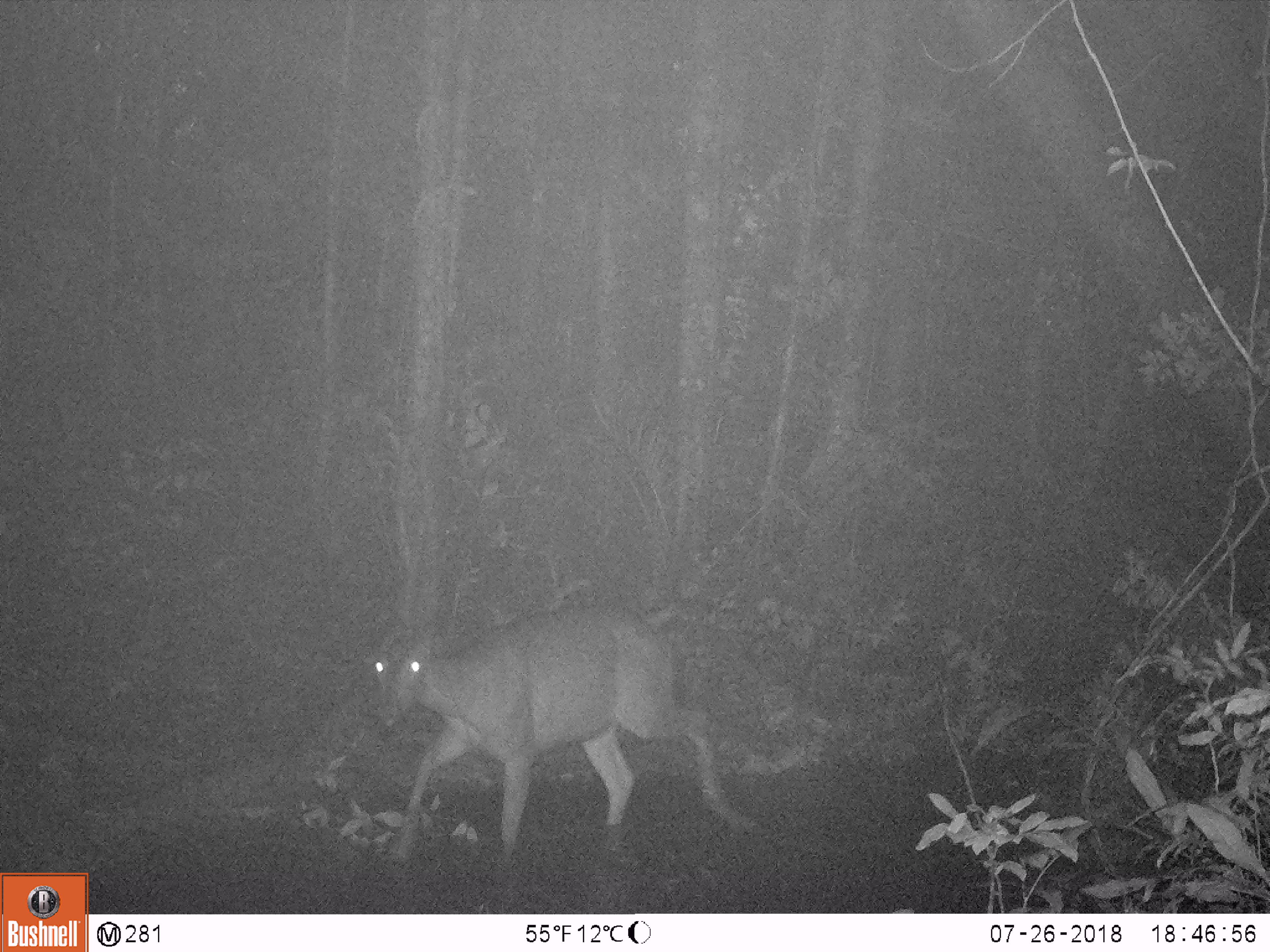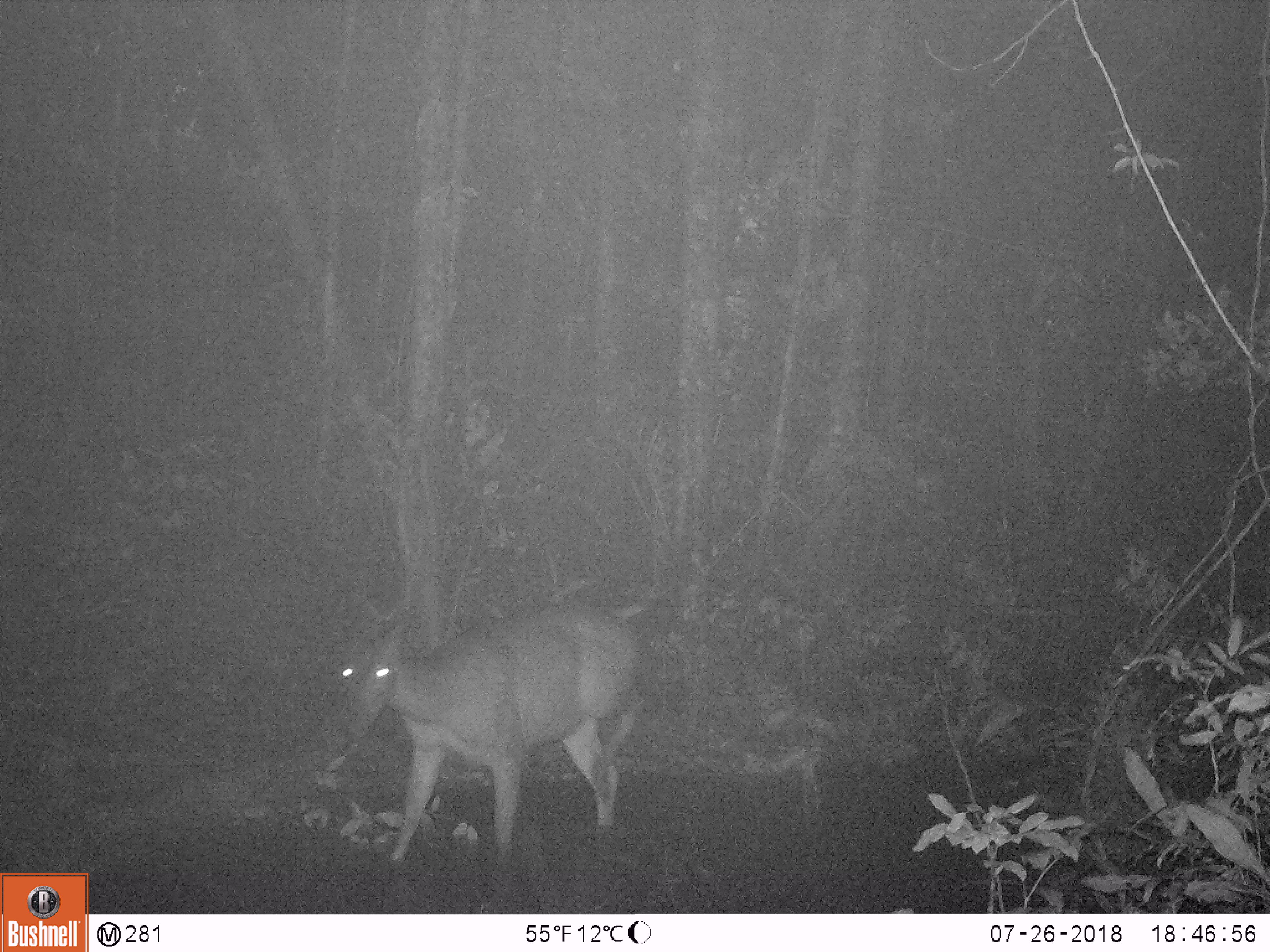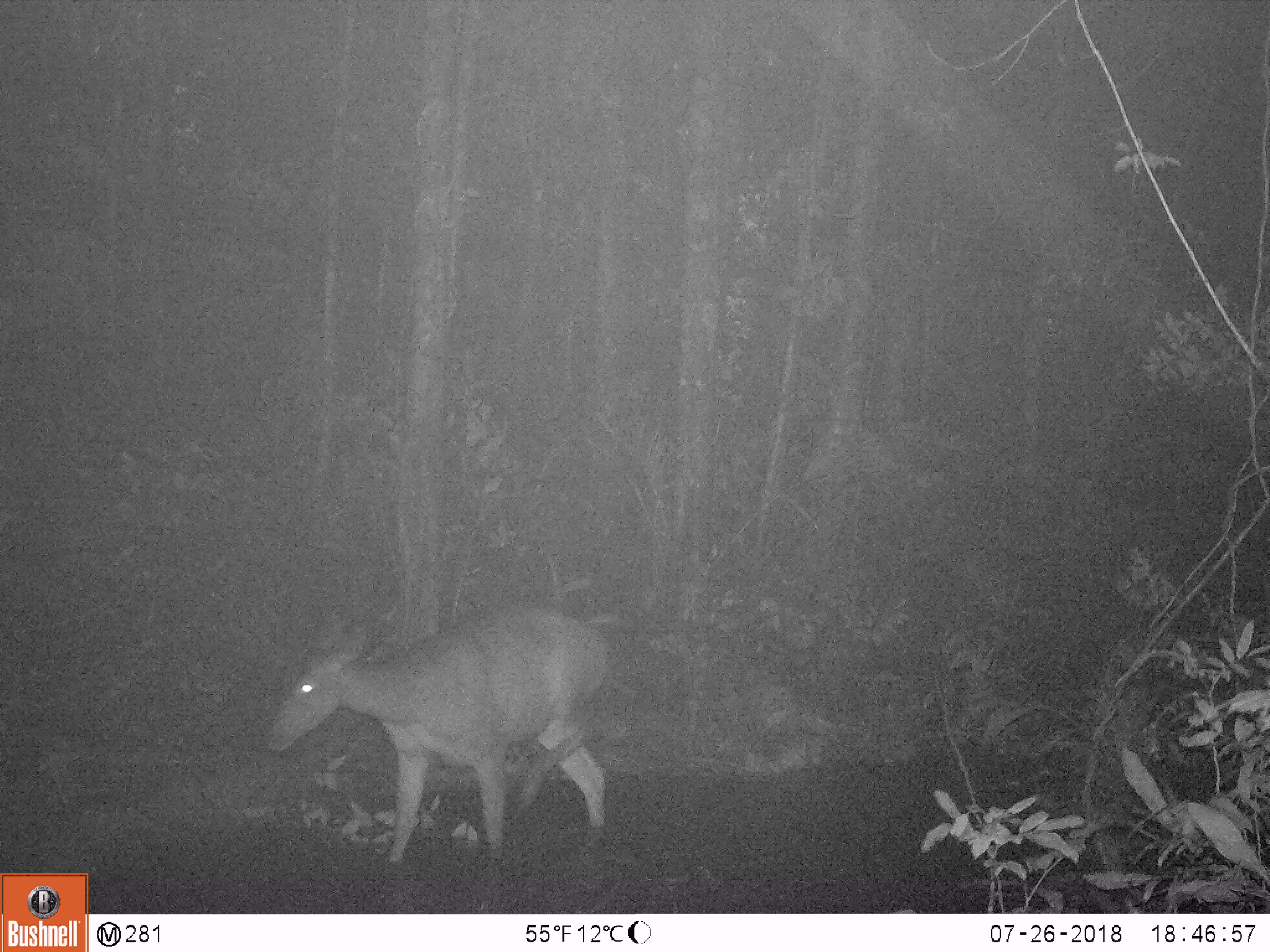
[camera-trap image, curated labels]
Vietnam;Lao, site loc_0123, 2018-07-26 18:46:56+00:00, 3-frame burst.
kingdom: Animalia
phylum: Chordata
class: Mammalia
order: Artiodactyla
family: Cervidae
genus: Rusa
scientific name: Rusa unicolor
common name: sambar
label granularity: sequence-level